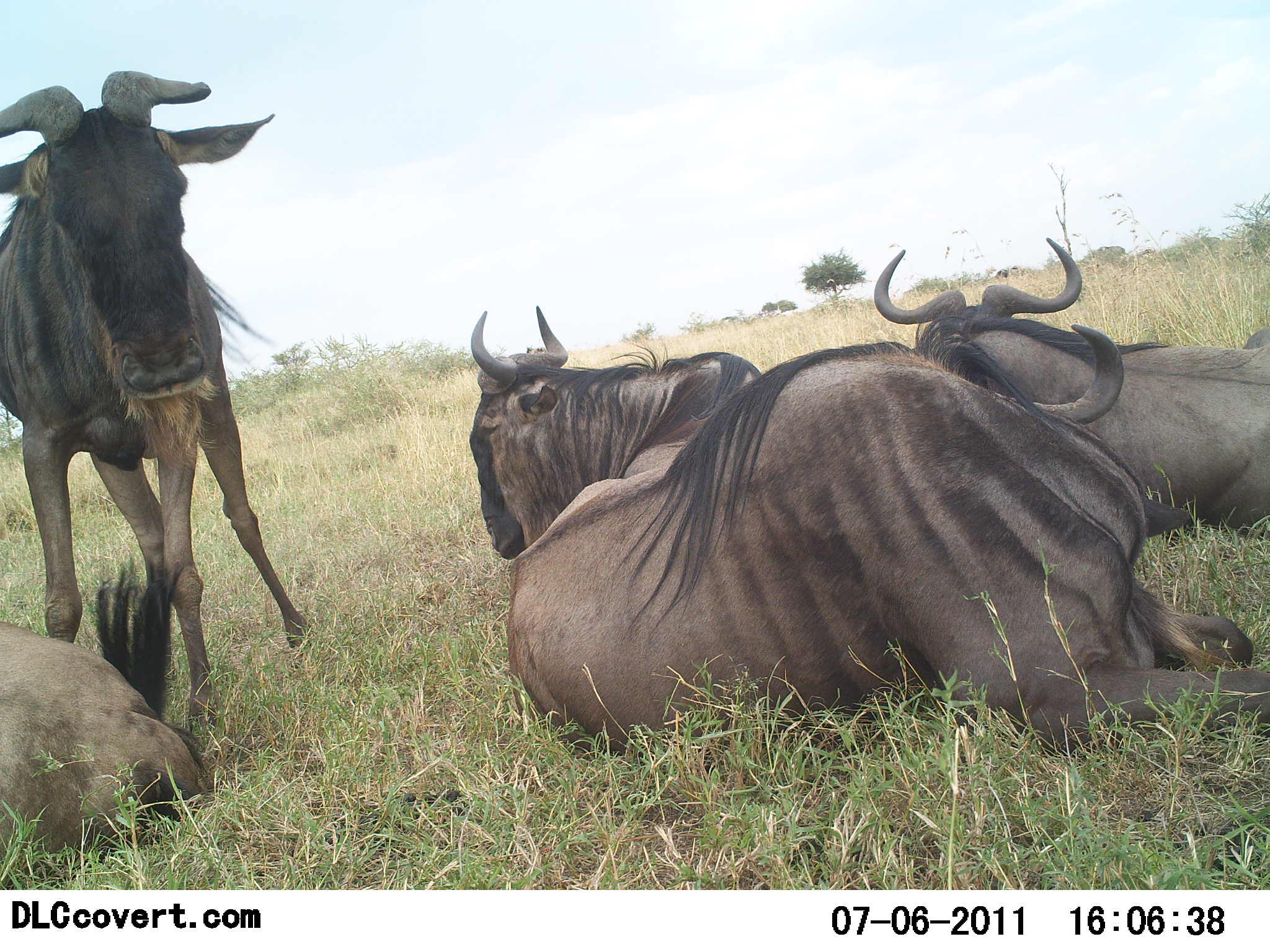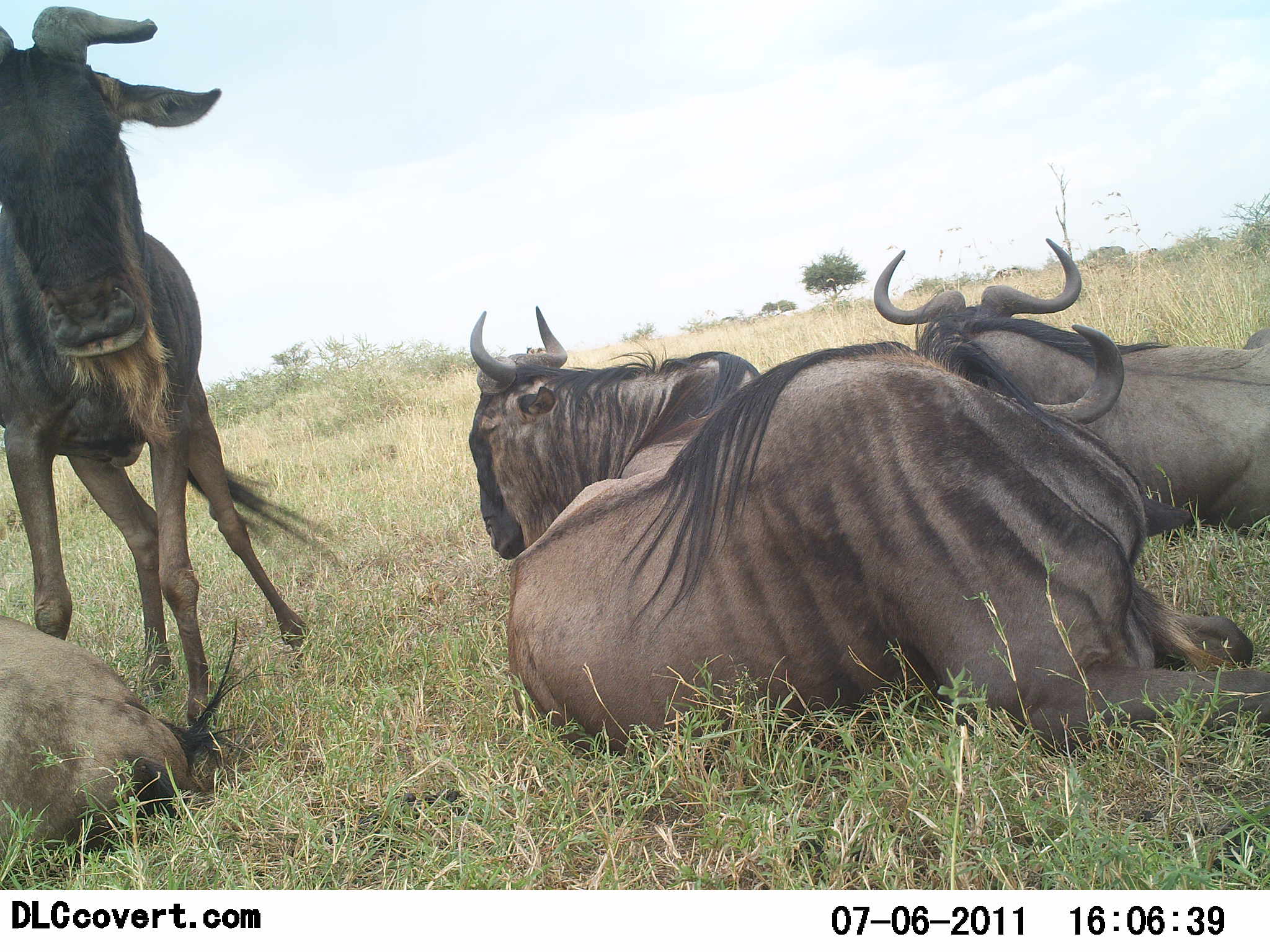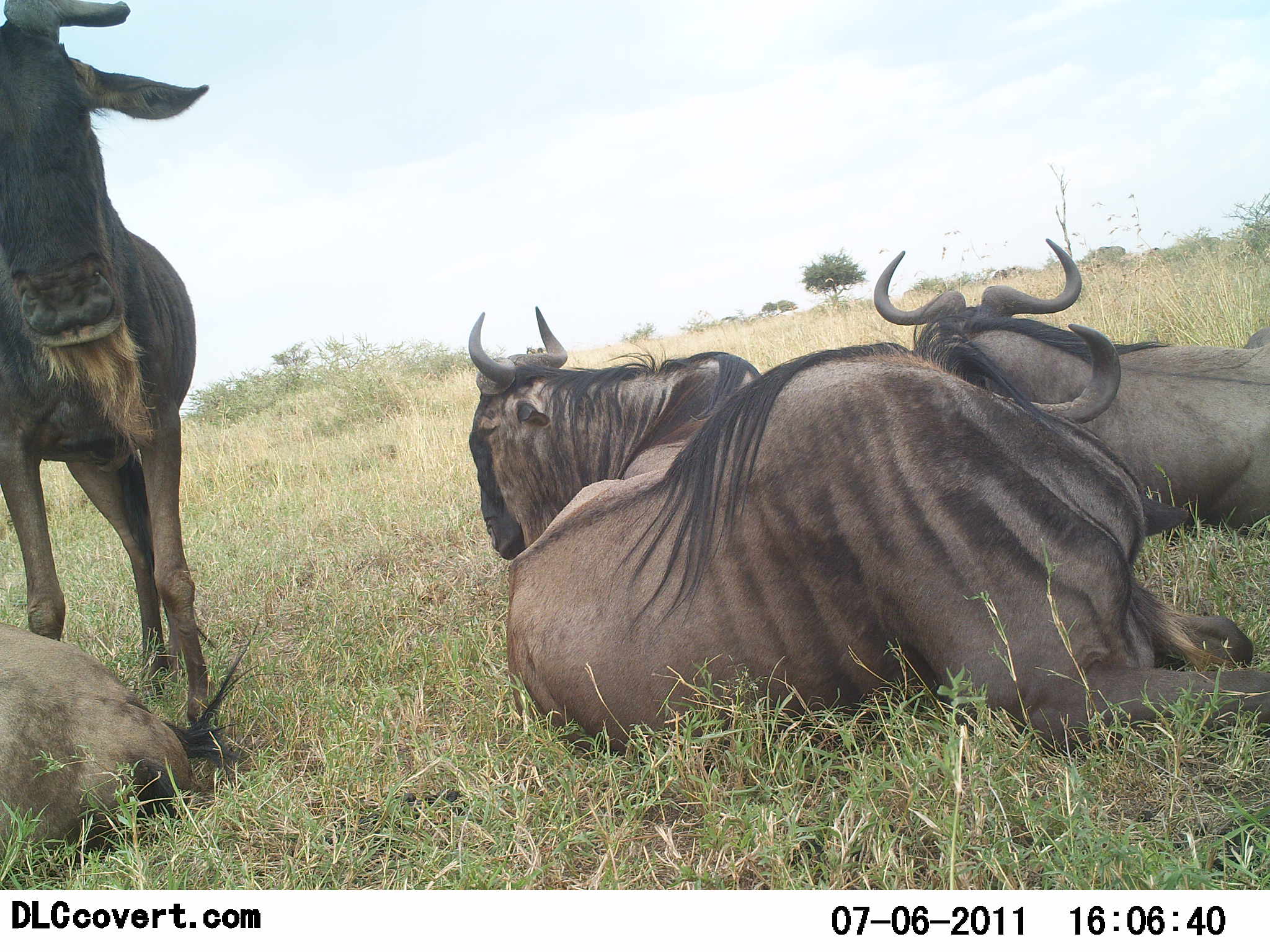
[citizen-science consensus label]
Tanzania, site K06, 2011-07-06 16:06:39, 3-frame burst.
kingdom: Animalia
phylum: Chordata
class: Mammalia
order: Artiodactyla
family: Bovidae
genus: Connochaetes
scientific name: Connochaetes taurinus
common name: blue wildebeest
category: wildebeest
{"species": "wildebeest (blue wildebeest) (Connochaetes taurinus)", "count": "5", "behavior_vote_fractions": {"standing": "64%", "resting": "91%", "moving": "0%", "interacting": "18%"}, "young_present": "0%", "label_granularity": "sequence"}